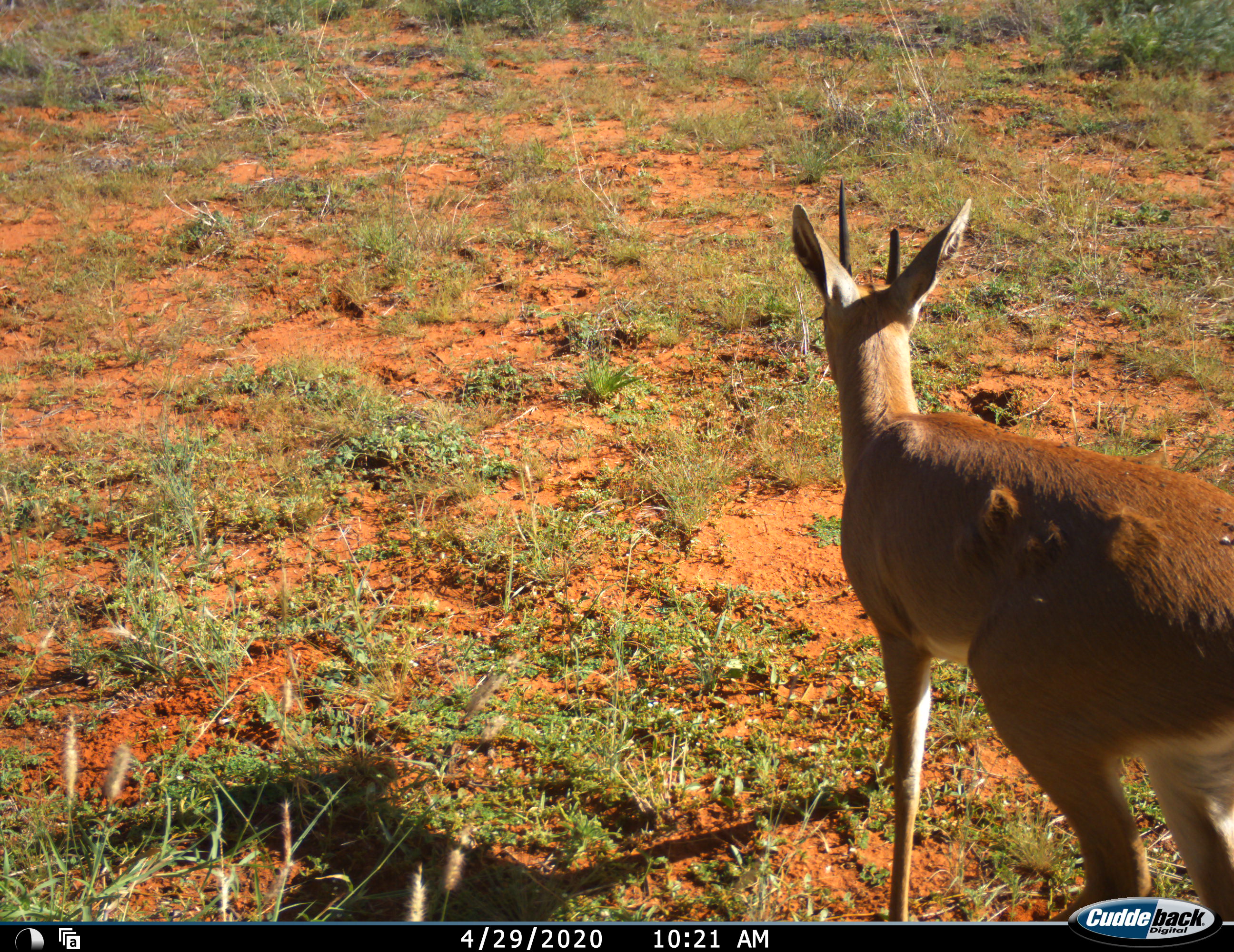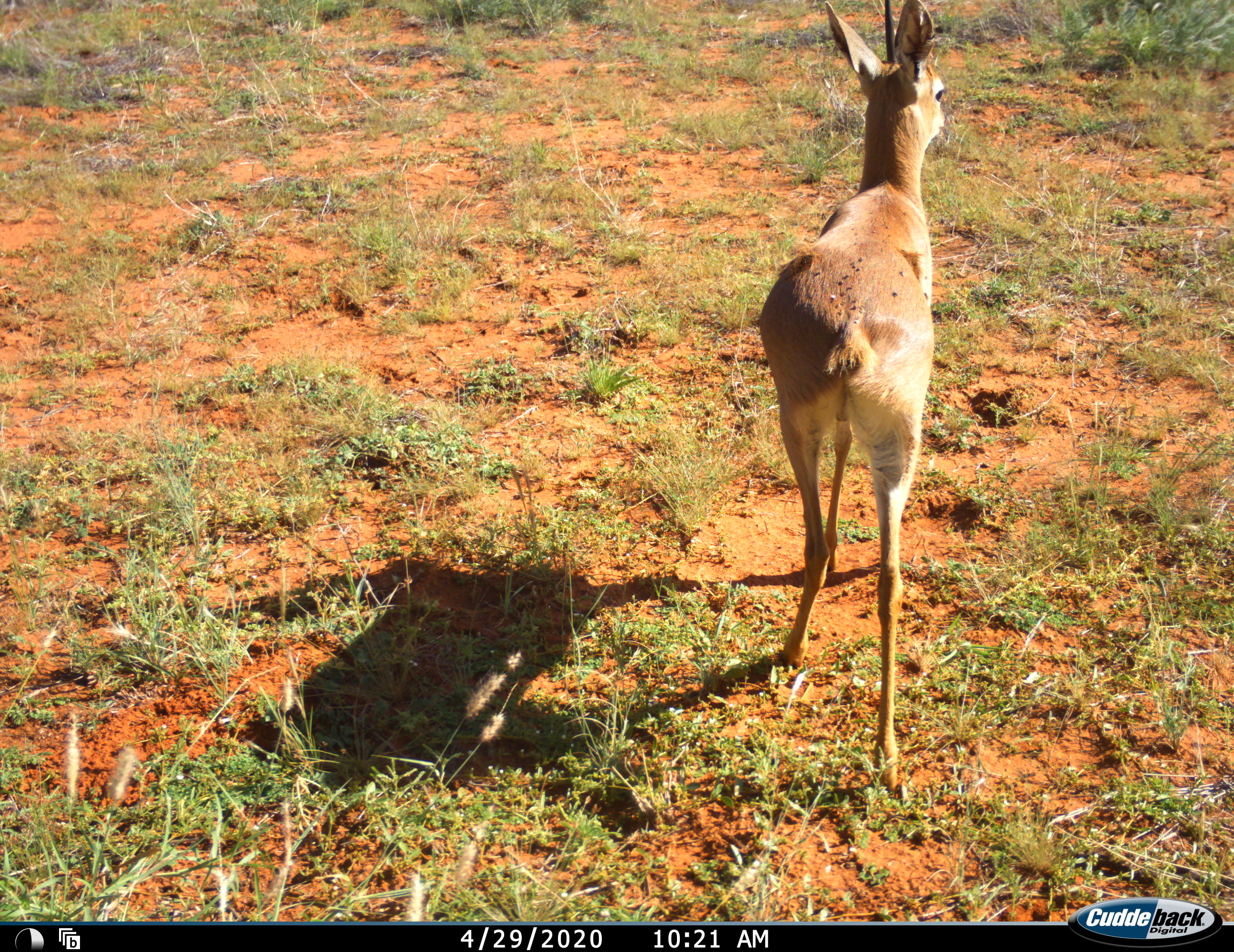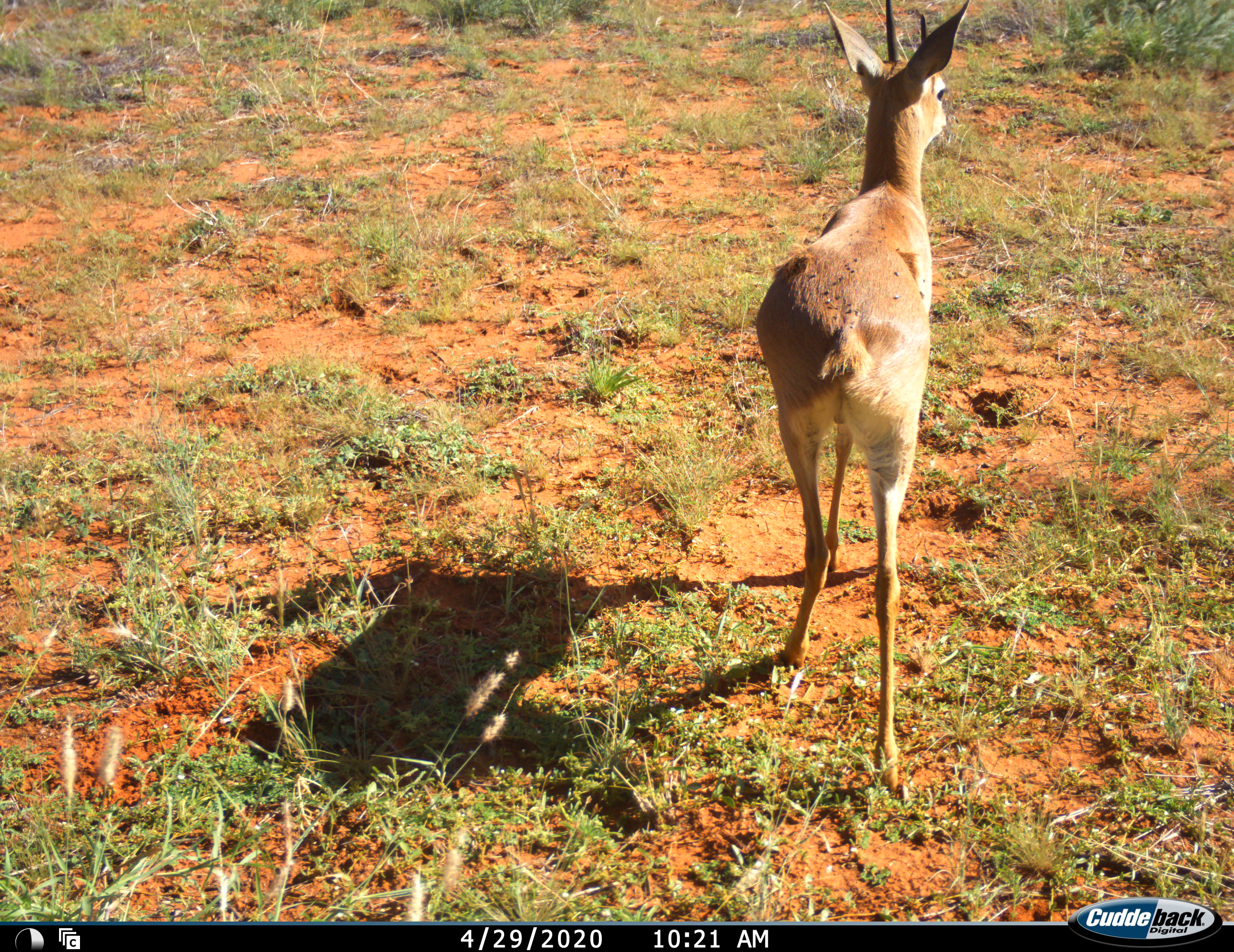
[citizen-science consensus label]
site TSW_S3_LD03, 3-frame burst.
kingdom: Animalia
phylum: Chordata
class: Mammalia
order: Artiodactyla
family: Bovidae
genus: Raphicerus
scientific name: Raphicerus campestris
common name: steenbok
Steenbok (Raphicerus campestris), count 1. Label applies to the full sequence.